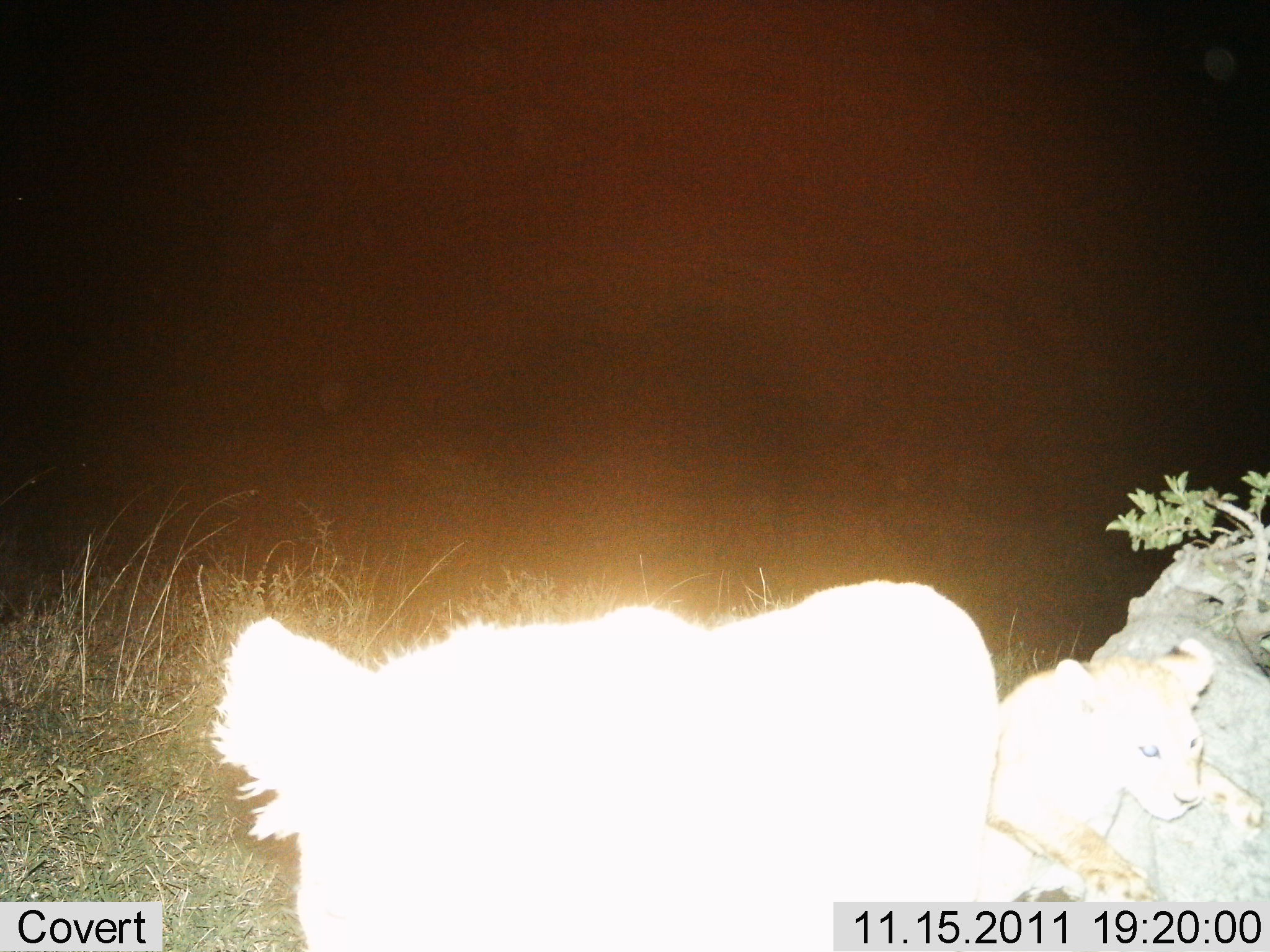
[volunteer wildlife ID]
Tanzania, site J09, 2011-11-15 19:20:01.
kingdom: Animalia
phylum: Chordata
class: Mammalia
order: Carnivora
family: Felidae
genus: Panthera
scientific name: Panthera leo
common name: lion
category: lionfemale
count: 2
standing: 17%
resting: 33%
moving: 33%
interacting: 25%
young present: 67%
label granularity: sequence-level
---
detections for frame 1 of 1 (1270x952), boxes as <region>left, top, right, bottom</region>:
animal: <region>209, 576, 1036, 950</region>; <region>1002, 637, 1218, 901</region>